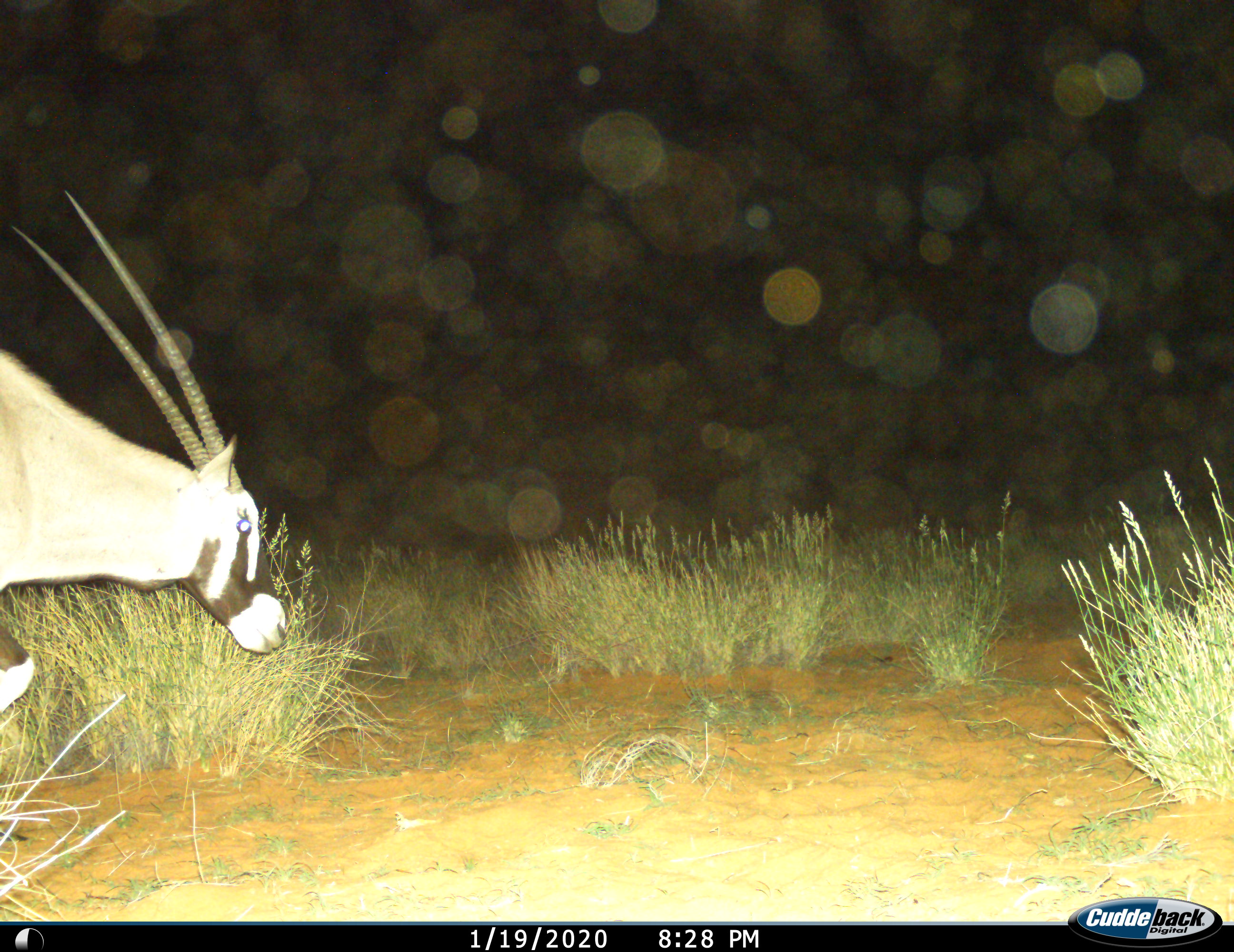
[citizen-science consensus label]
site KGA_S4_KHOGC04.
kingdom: Animalia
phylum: Chordata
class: Mammalia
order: Artiodactyla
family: Bovidae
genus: Oryx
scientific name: Oryx gazella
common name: gemsbok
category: oryx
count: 1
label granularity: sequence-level